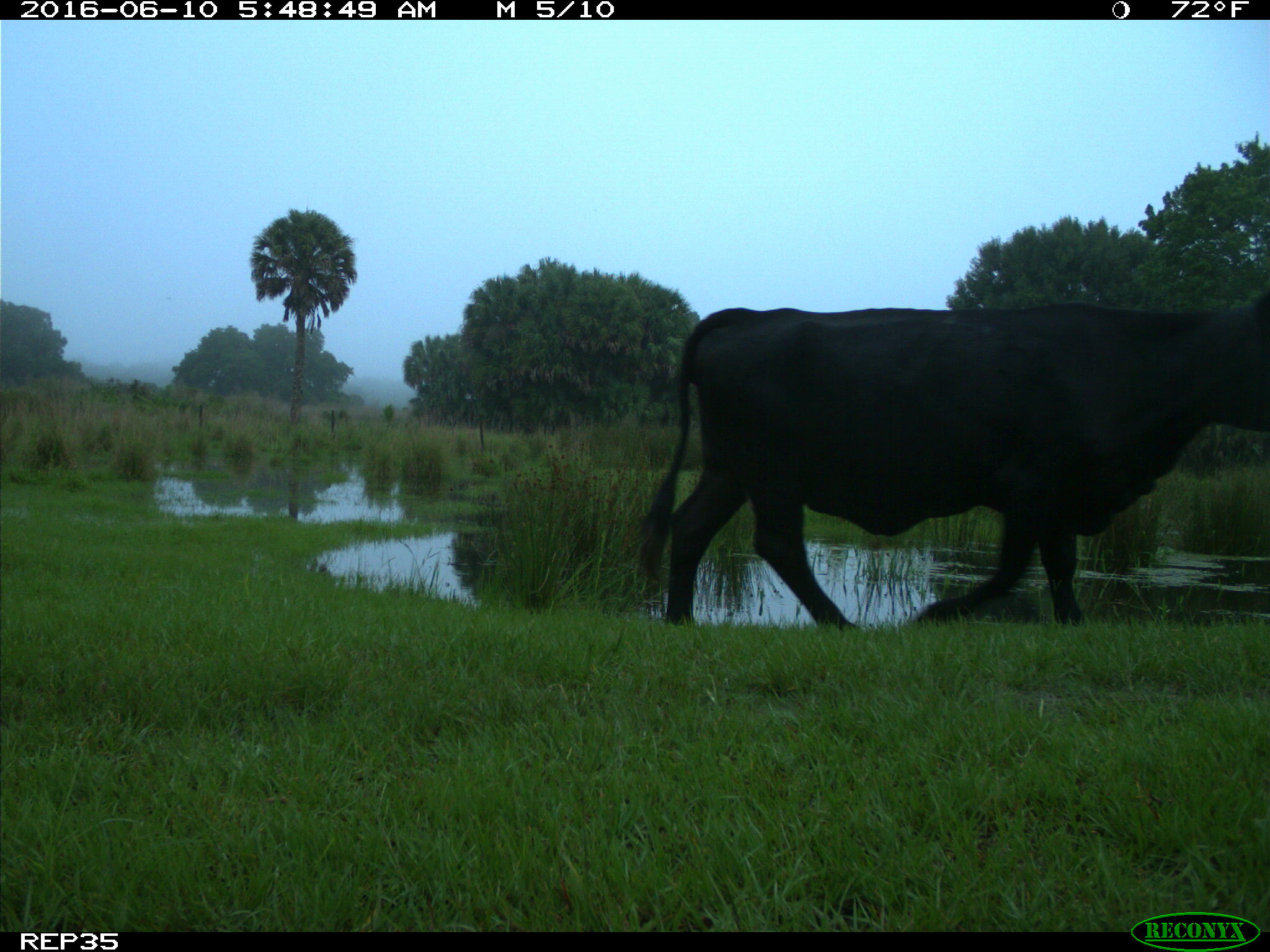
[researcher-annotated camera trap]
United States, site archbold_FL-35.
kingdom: Animalia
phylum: Chordata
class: Mammalia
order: Artiodactyla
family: Bovidae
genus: Bos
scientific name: Bos taurus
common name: domestic cow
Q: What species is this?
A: Bos taurus (domestic cow).